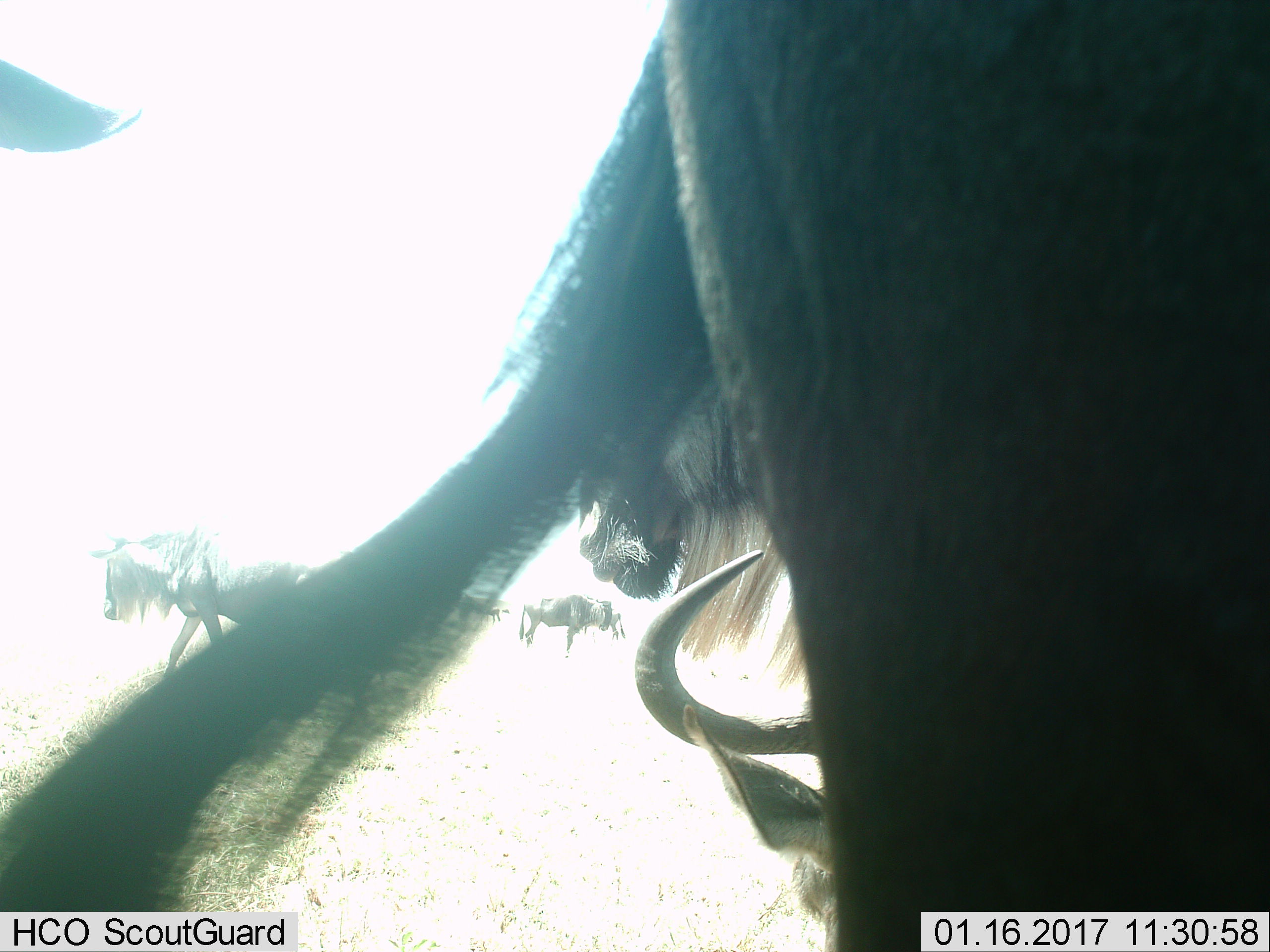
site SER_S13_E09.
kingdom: Animalia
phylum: Chordata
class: Mammalia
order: Artiodactyla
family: Bovidae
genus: Connochaetes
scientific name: Connochaetes taurinus taurinus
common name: blue wildebeest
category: wildebeestblue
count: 5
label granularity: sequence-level